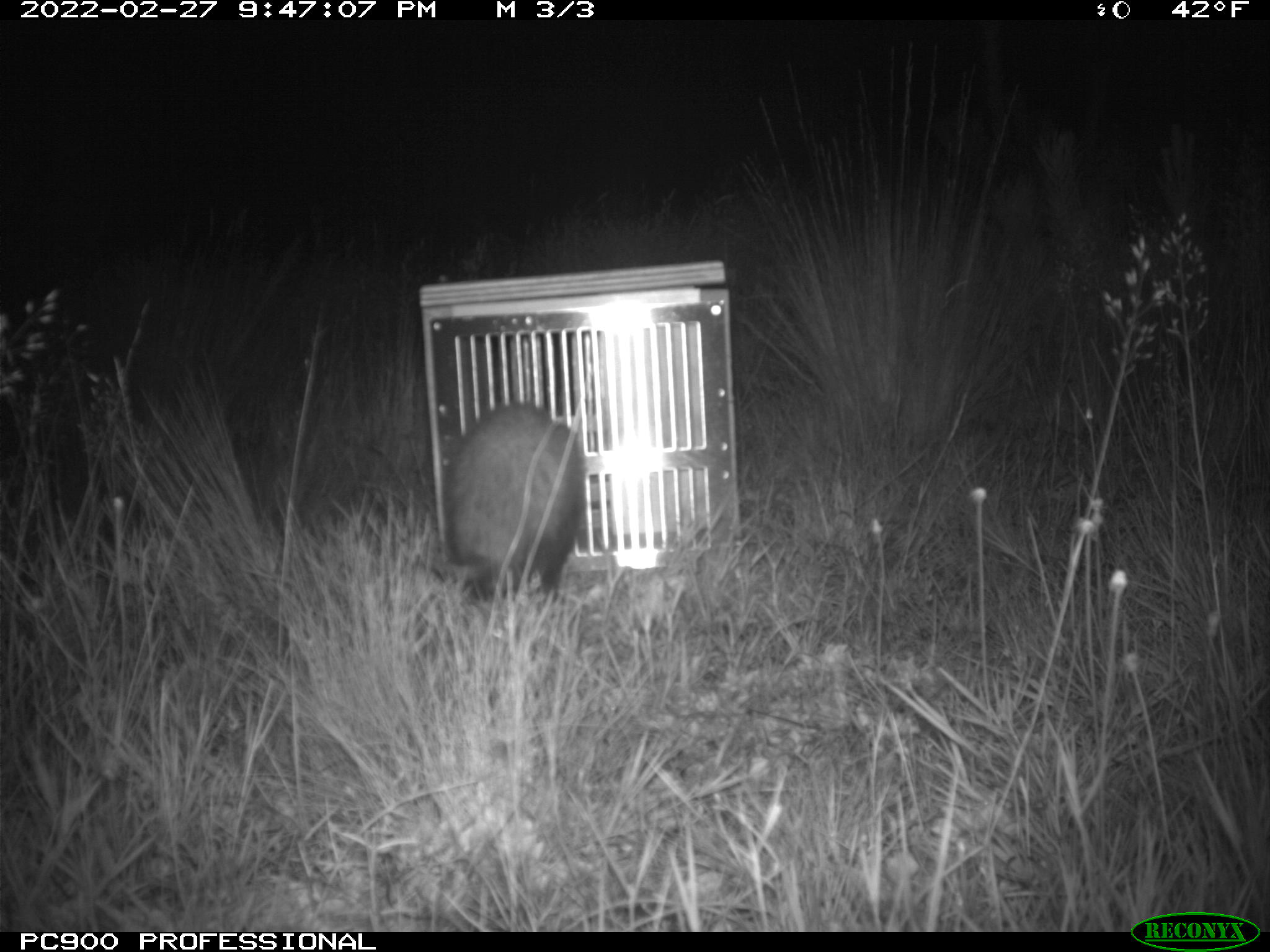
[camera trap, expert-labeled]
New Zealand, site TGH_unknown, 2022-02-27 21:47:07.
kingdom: Animalia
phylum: Chordata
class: Mammalia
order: Carnivora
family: Mustelidae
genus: Mustela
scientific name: Mustela furo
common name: ferret